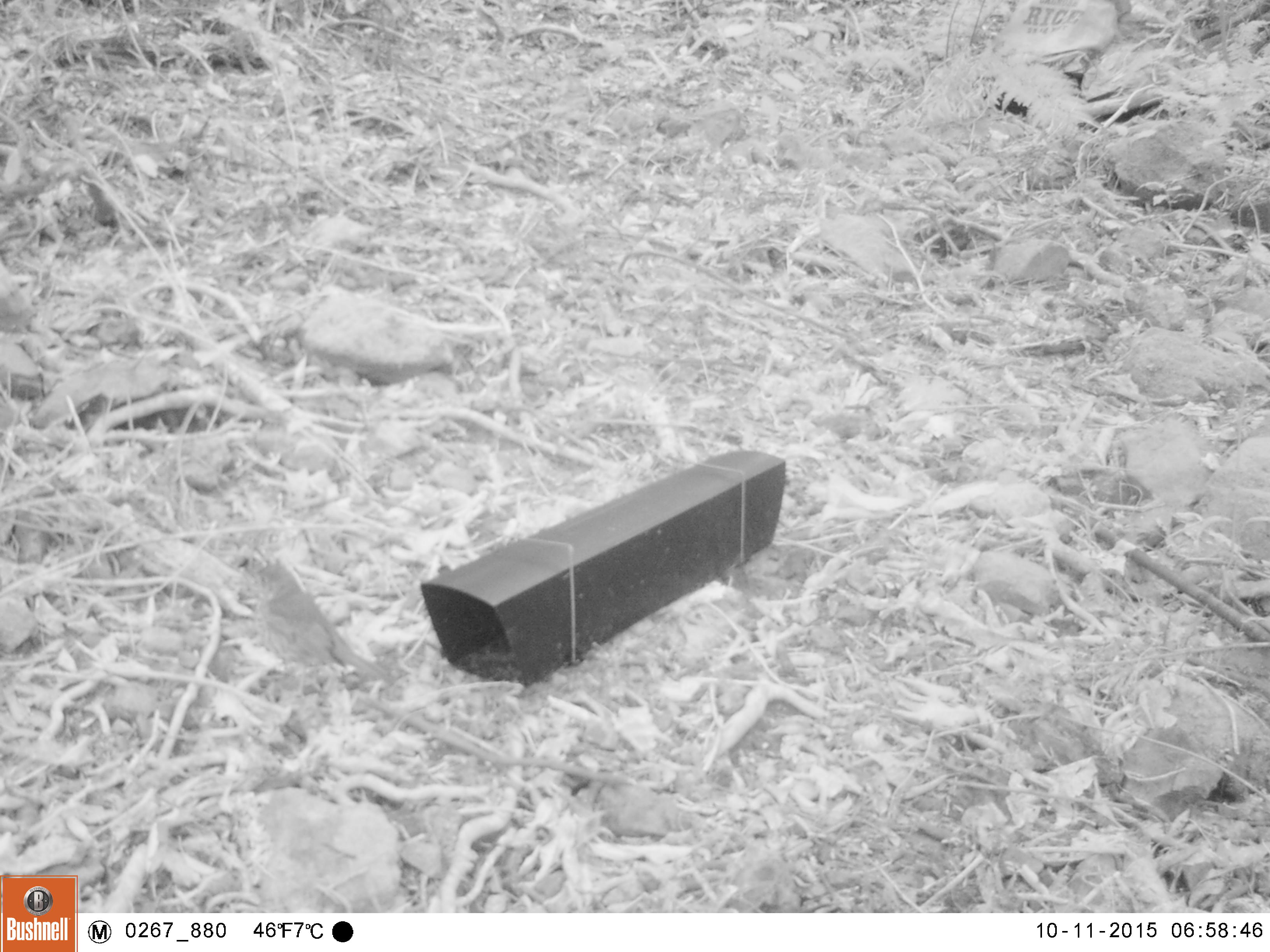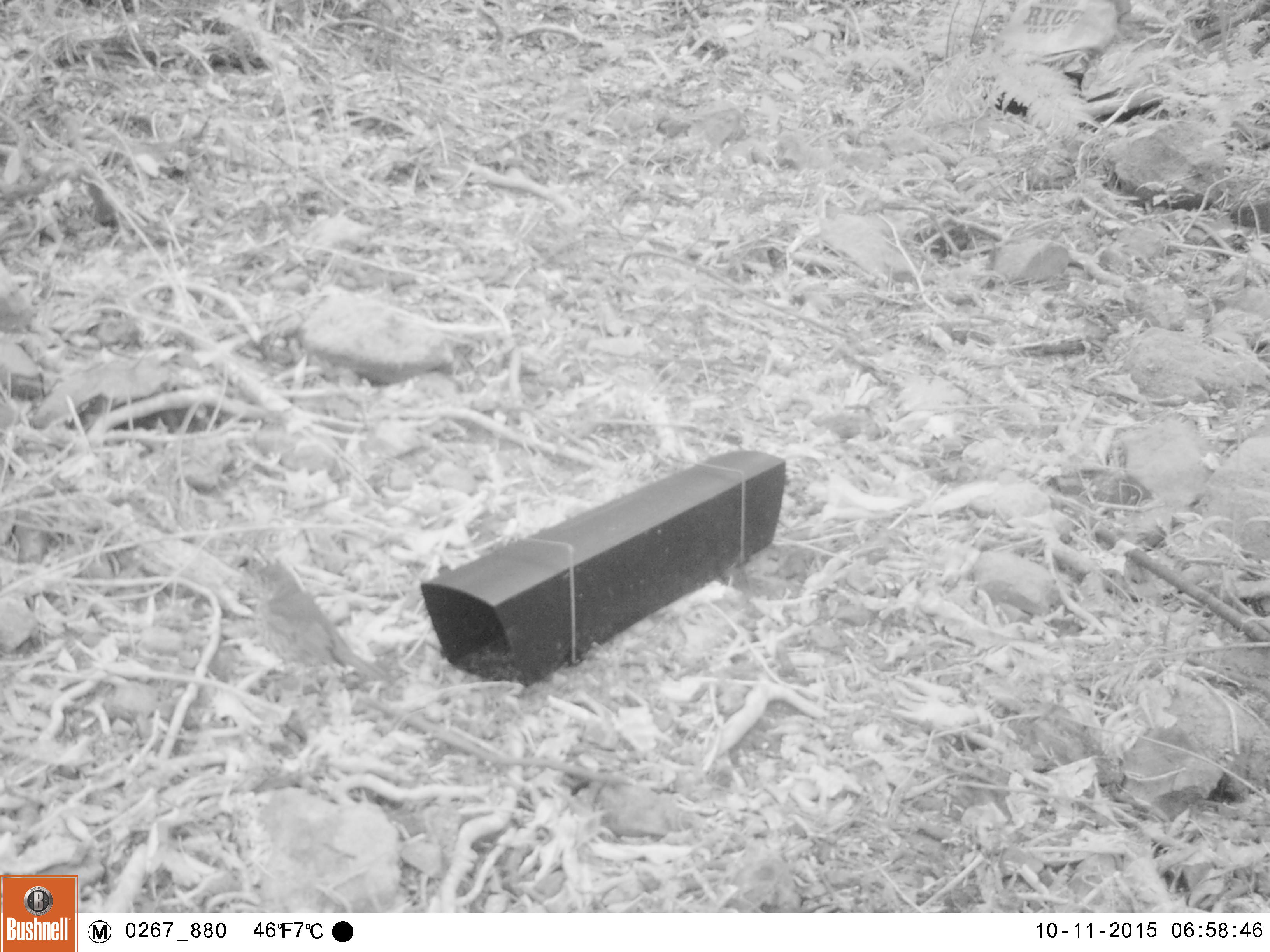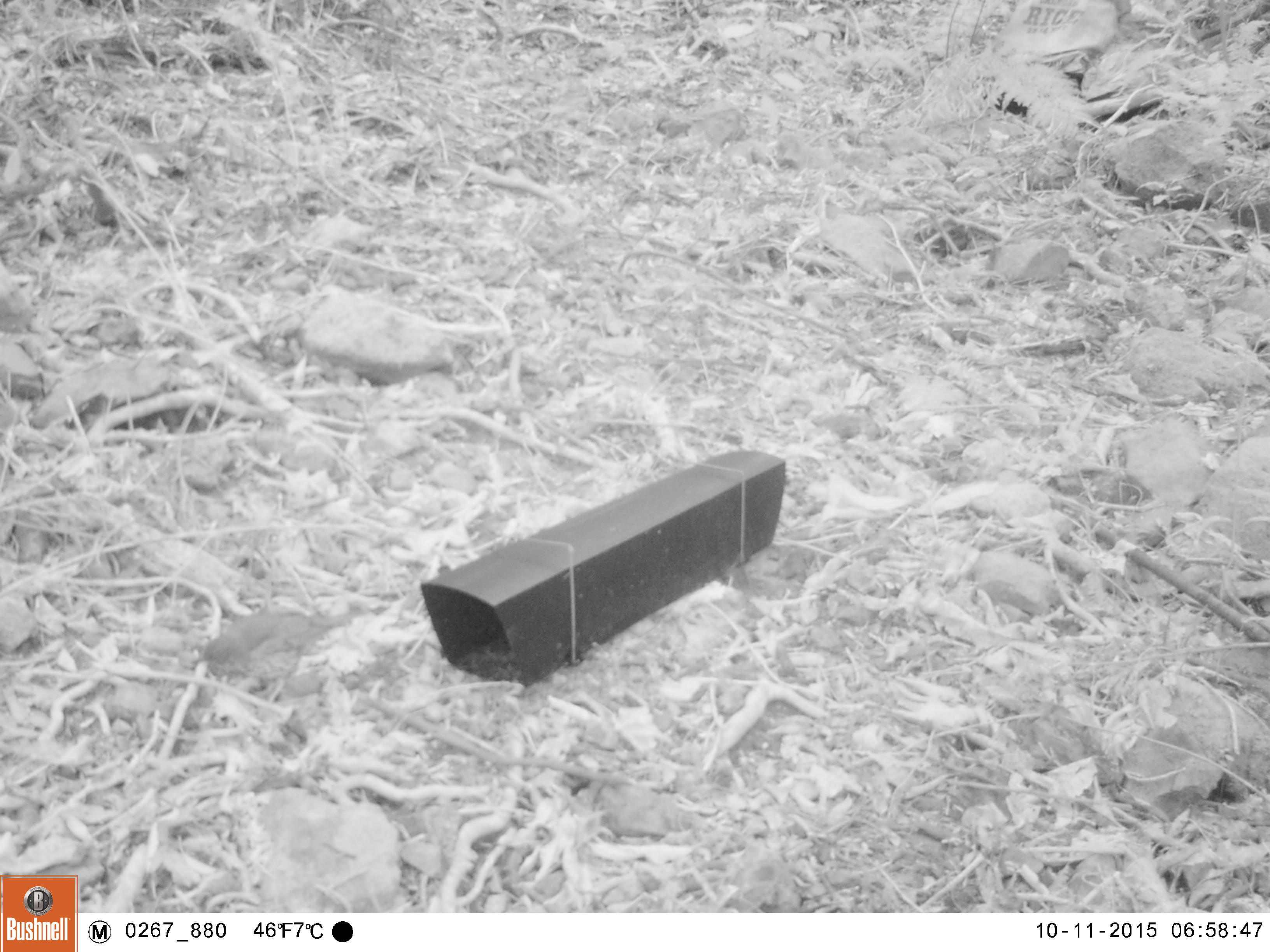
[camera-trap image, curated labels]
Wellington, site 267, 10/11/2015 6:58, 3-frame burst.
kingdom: Animalia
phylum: Chordata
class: Aves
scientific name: Aves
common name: bird